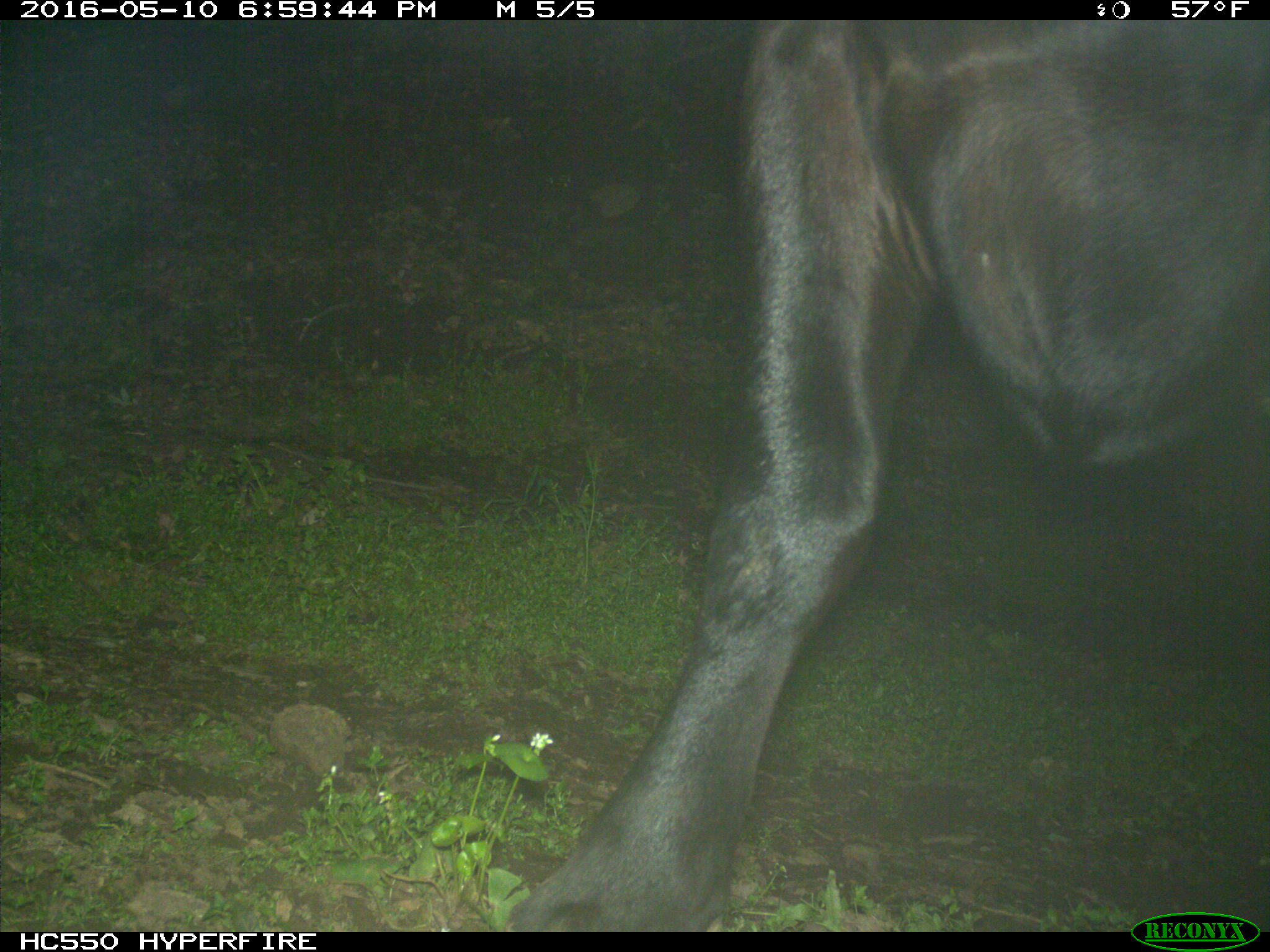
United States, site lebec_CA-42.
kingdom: Animalia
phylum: Chordata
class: Mammalia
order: Artiodactyla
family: Bovidae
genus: Bos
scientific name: Bos taurus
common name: domestic cow